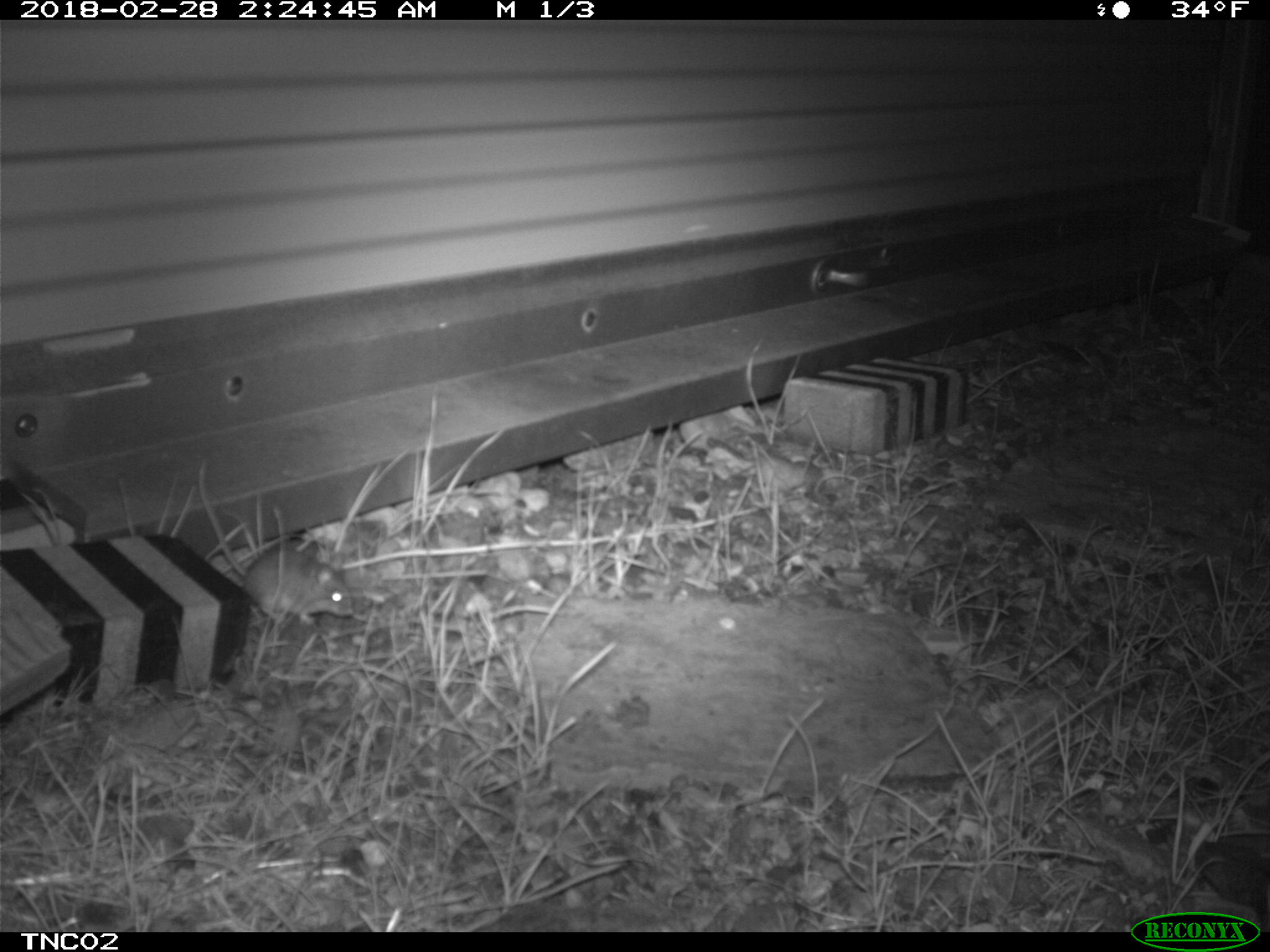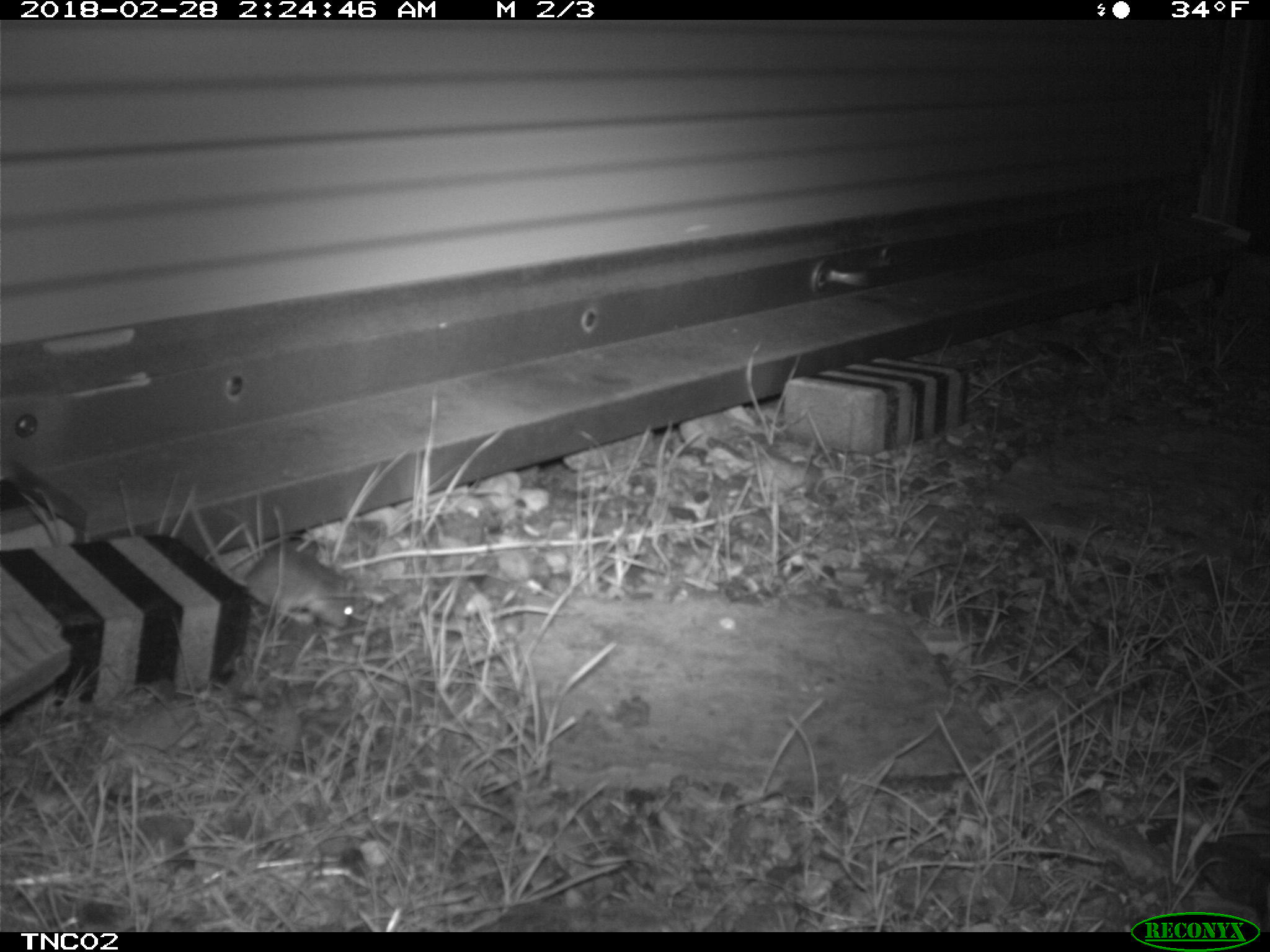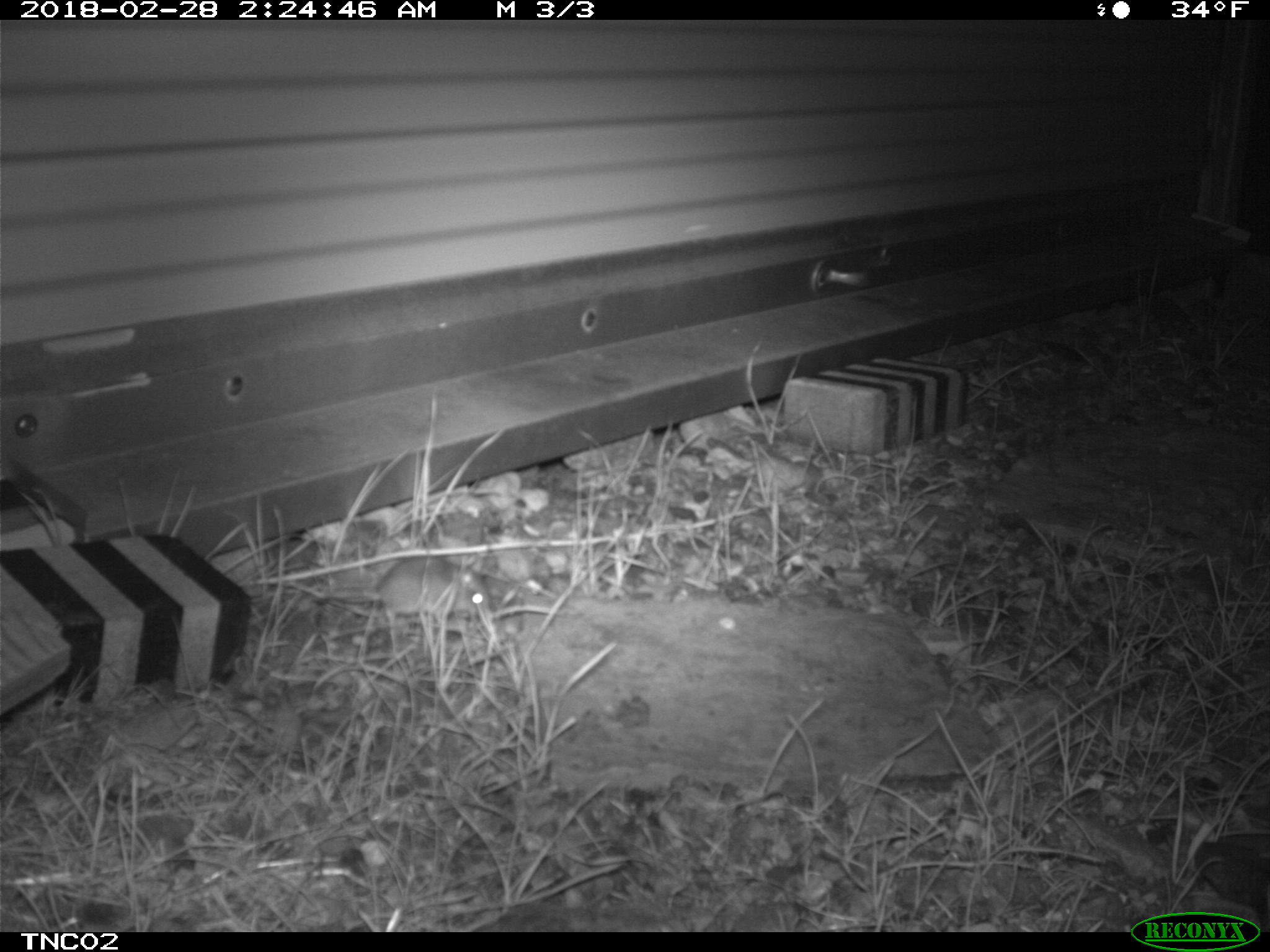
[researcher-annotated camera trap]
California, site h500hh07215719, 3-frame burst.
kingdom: Animalia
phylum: Chordata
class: Mammalia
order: Rodentia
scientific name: Rodentia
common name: rodent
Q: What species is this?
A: Rodent (Rodentia).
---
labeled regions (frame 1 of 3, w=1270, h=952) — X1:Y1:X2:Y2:
rodent: 199:457:355:626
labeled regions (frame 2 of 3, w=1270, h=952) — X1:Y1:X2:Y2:
rodent: 187:495:355:628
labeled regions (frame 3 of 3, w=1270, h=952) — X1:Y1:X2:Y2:
rodent: 311:557:490:622